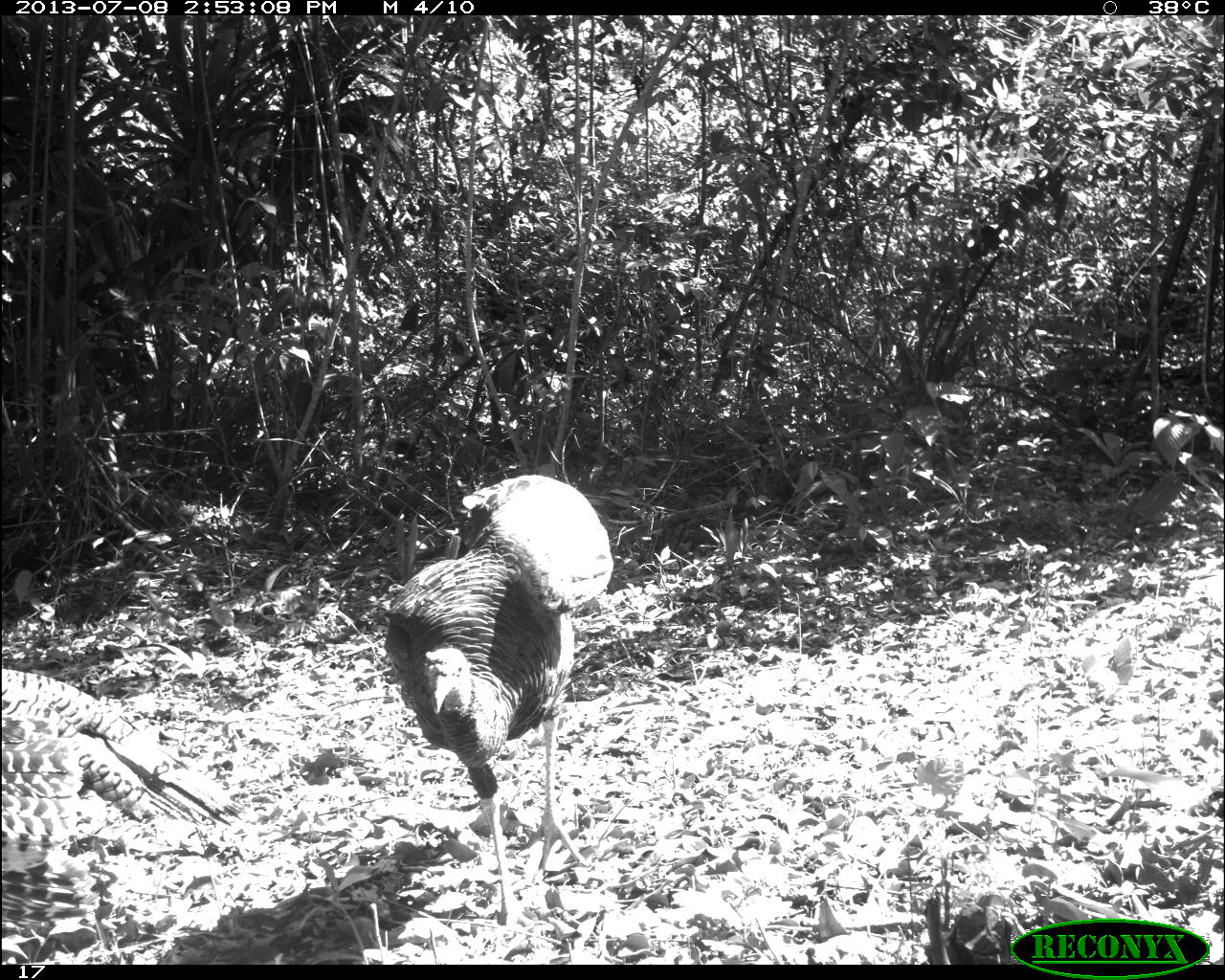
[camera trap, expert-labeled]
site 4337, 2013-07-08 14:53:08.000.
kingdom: Animalia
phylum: Chordata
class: Aves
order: Galliformes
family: Phasianidae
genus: Meleagris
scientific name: Meleagris ocellata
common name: ocellated turkey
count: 2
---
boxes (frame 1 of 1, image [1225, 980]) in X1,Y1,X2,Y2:
meleagris ocellata: 385,474,614,931; 1,667,247,964